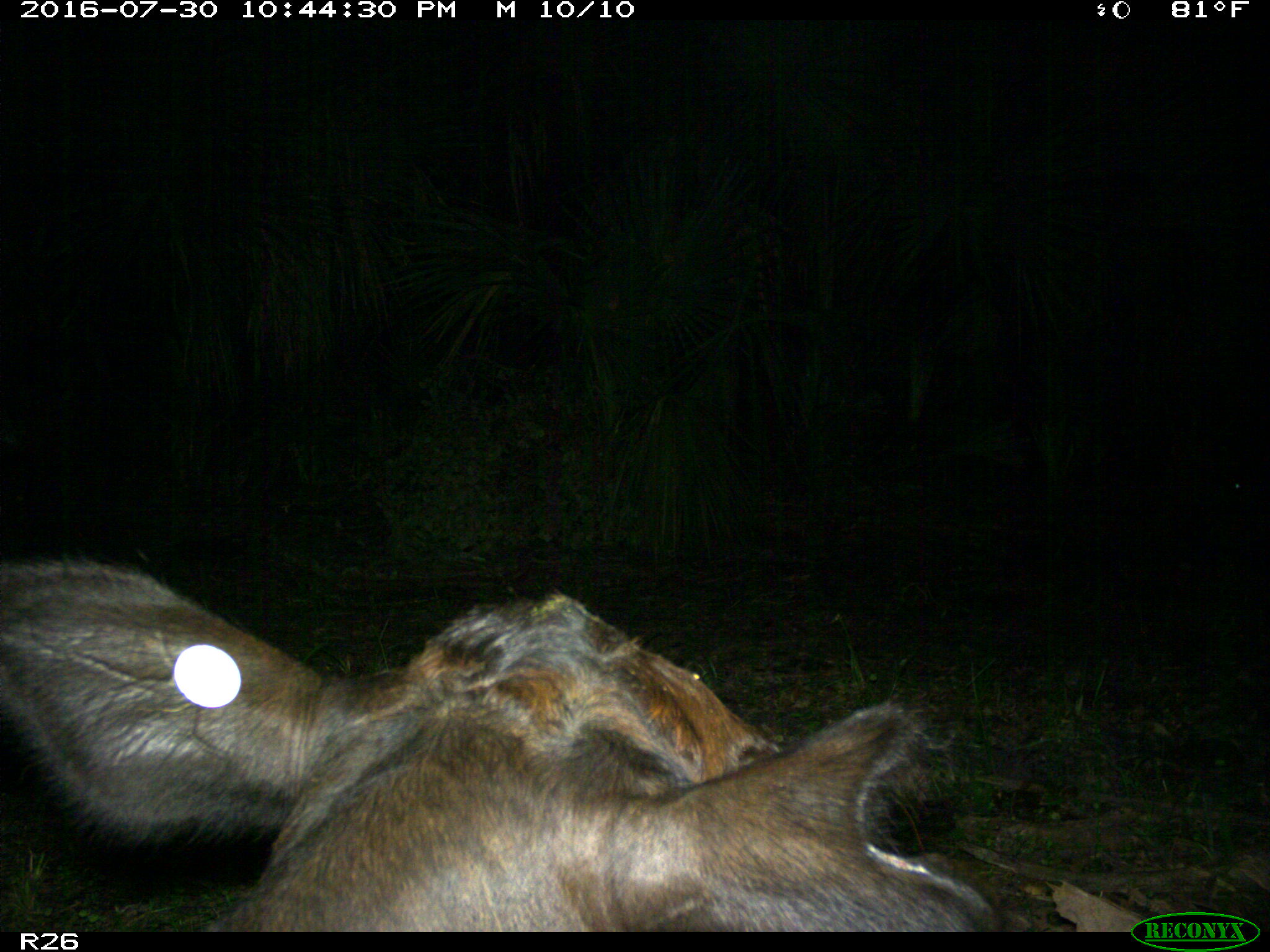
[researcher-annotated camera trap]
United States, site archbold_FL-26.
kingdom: Animalia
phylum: Chordata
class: Mammalia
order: Artiodactyla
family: Bovidae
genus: Bos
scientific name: Bos taurus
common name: domestic cow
Bos taurus (domestic cow).